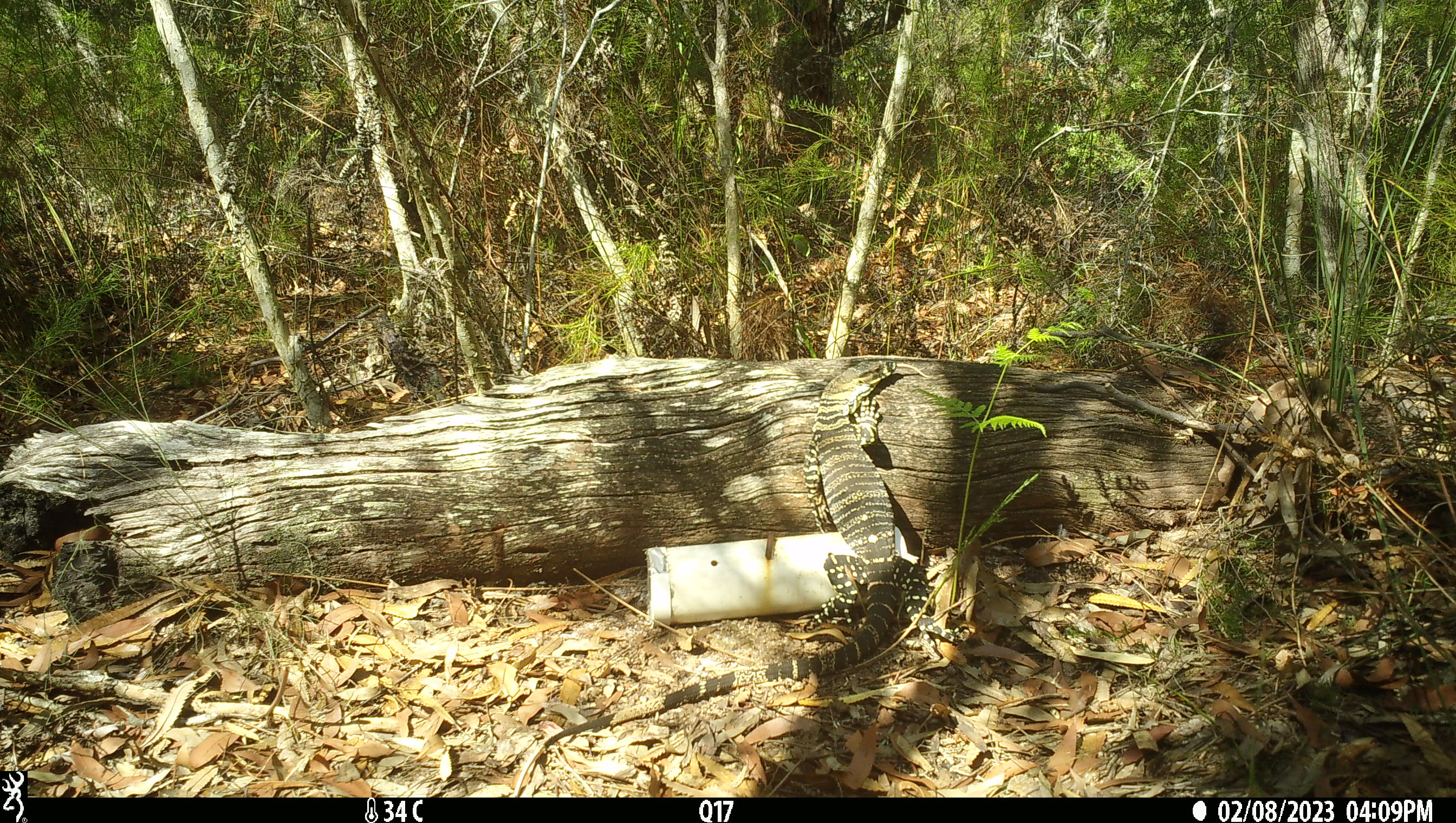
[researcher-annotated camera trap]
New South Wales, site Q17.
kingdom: Animalia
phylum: Chordata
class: Reptilia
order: Squamata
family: Varanidae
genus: Varanus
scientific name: Varanus varius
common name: lace monitor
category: goanna